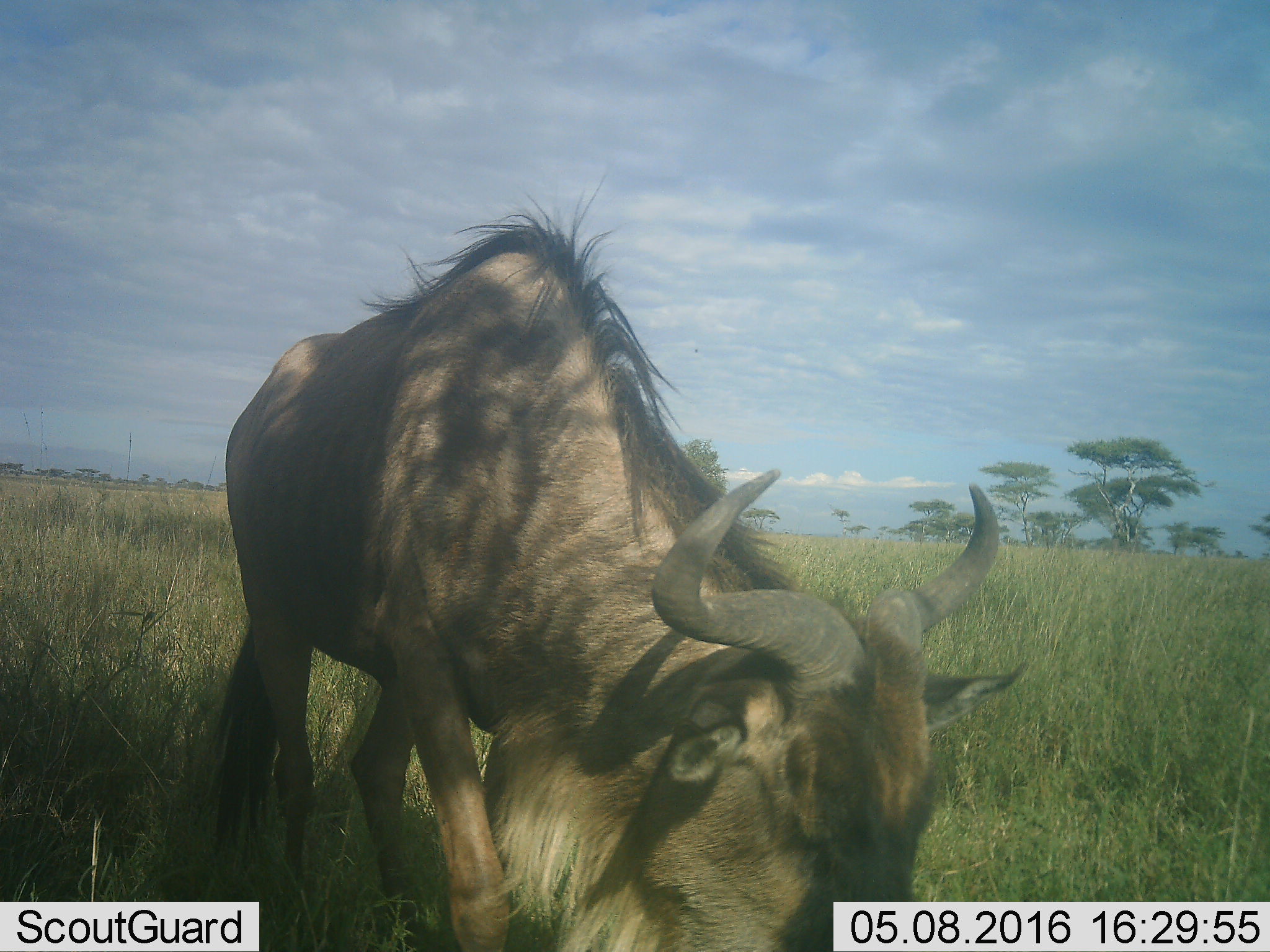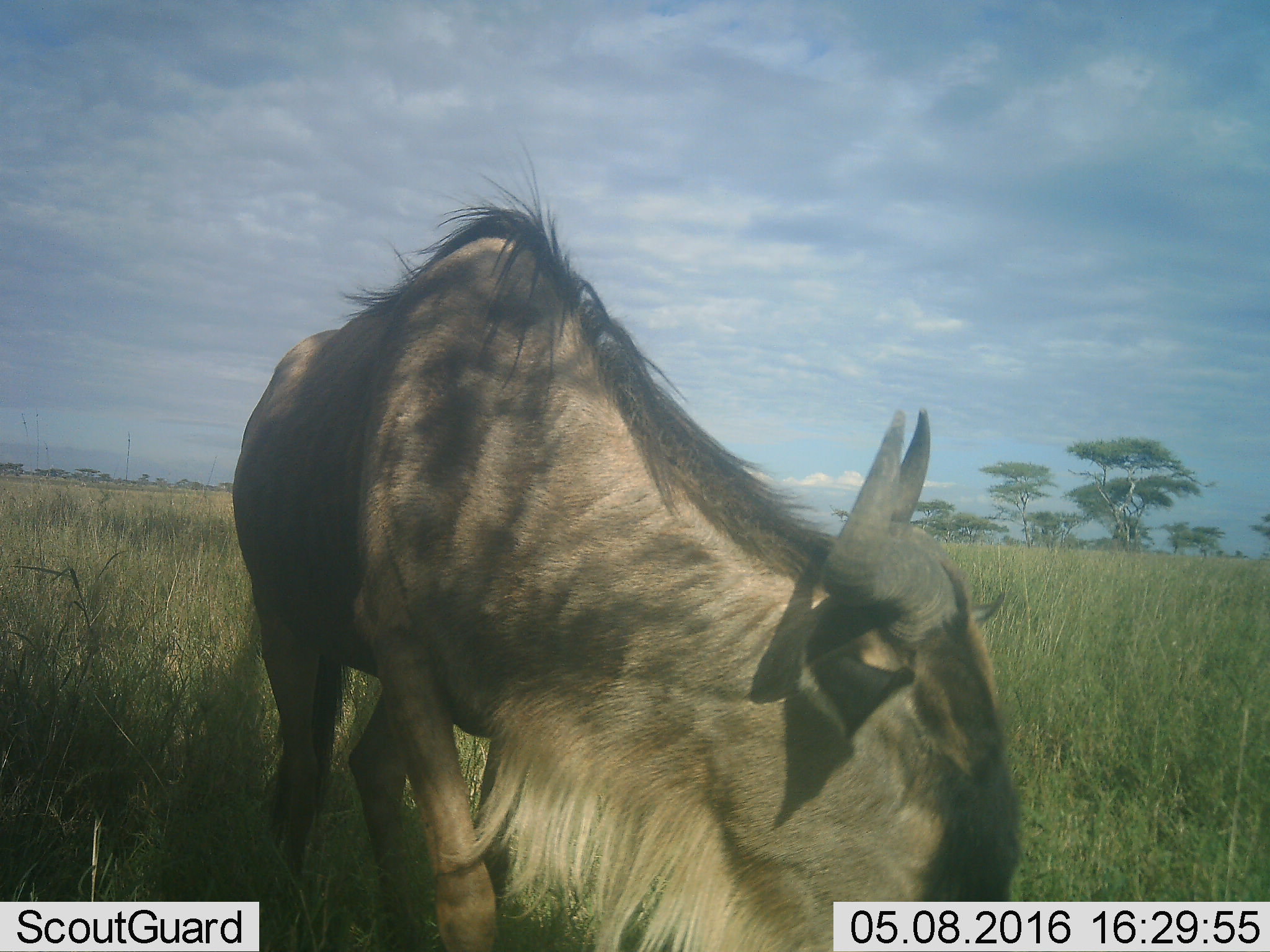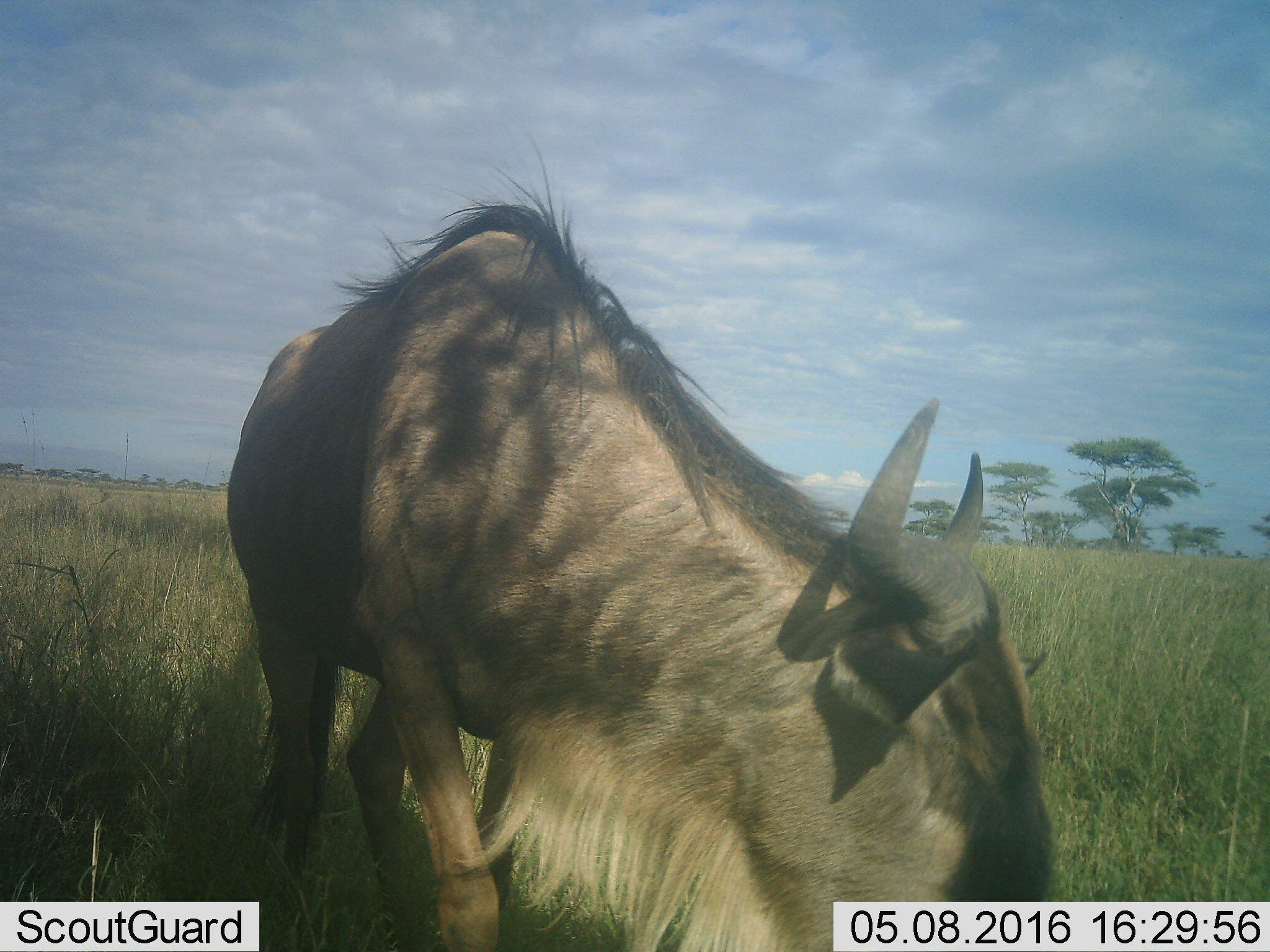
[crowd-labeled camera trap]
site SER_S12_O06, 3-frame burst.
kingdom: Animalia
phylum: Chordata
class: Mammalia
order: Artiodactyla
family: Bovidae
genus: Connochaetes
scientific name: Connochaetes taurinus taurinus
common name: blue wildebeest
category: wildebeestblue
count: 1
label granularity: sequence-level